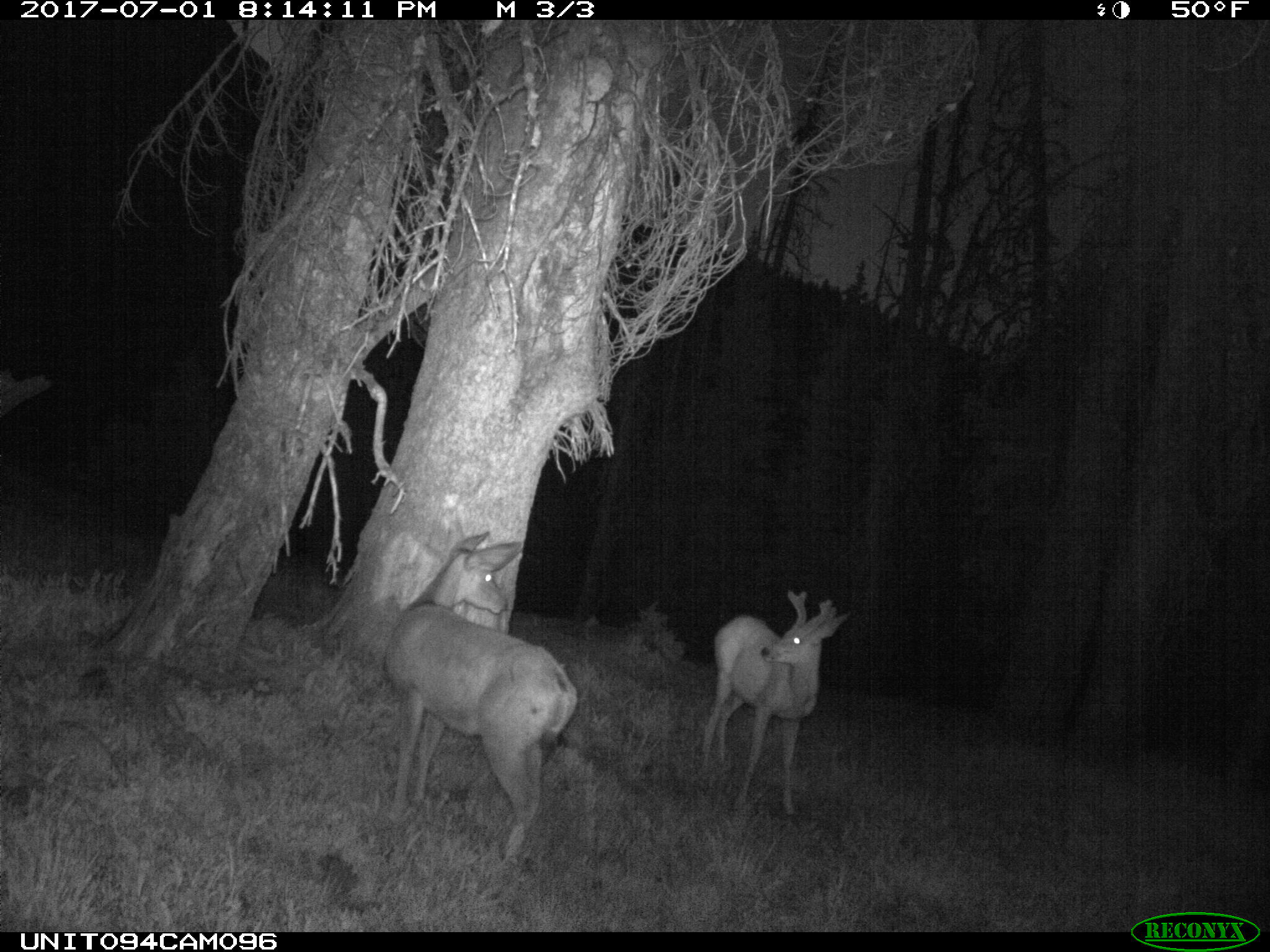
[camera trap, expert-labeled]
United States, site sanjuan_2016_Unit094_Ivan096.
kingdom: Animalia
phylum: Chordata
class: Mammalia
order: Artiodactyla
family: Cervidae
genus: Odocoileus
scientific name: Odocoileus hemionus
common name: mule deer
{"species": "Odocoileus hemionus (mule deer)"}